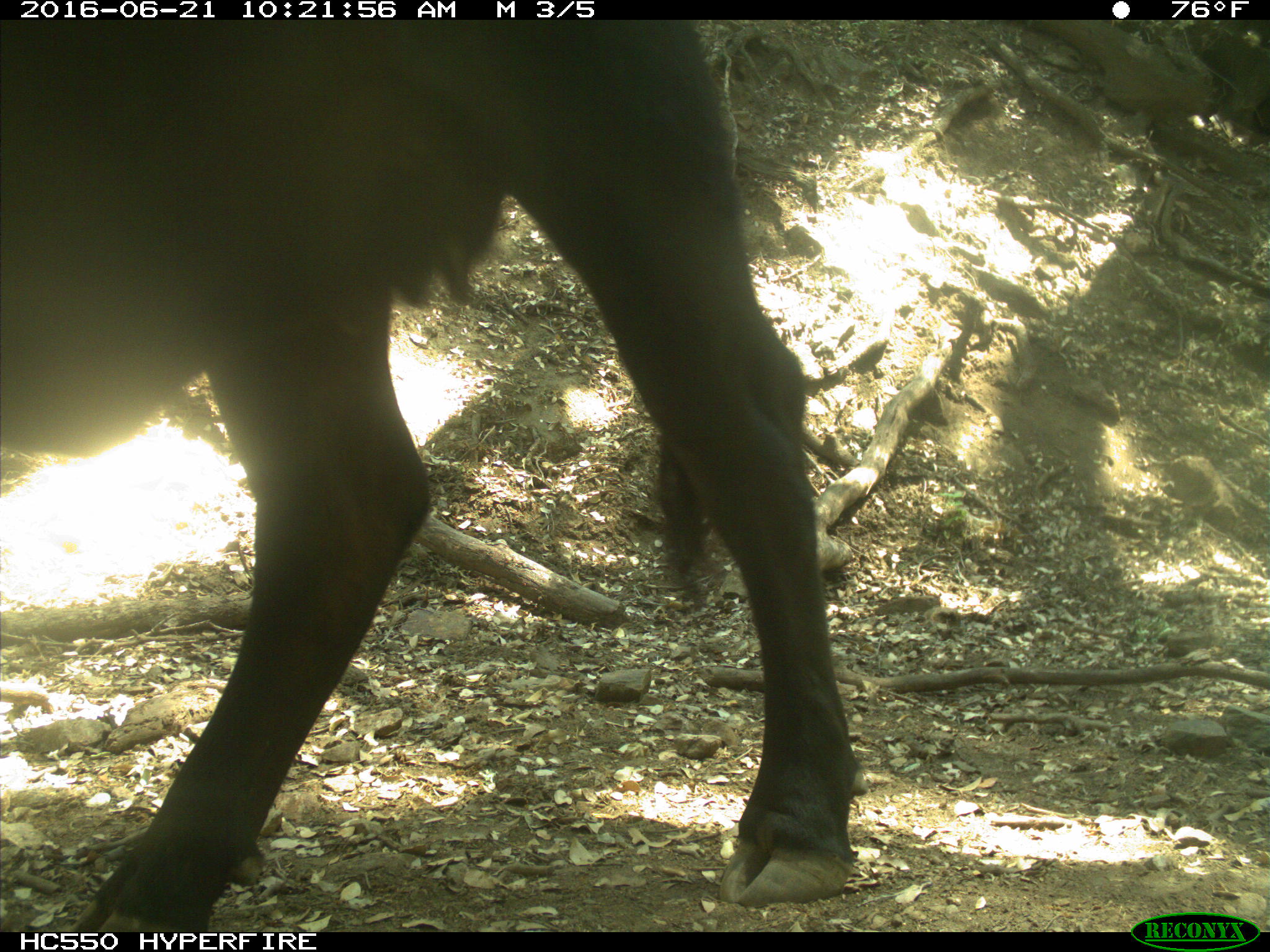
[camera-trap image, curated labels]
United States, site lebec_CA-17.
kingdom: Animalia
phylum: Chordata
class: Mammalia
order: Artiodactyla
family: Bovidae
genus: Bos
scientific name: Bos taurus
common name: domestic cow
Bos taurus (domestic cow).